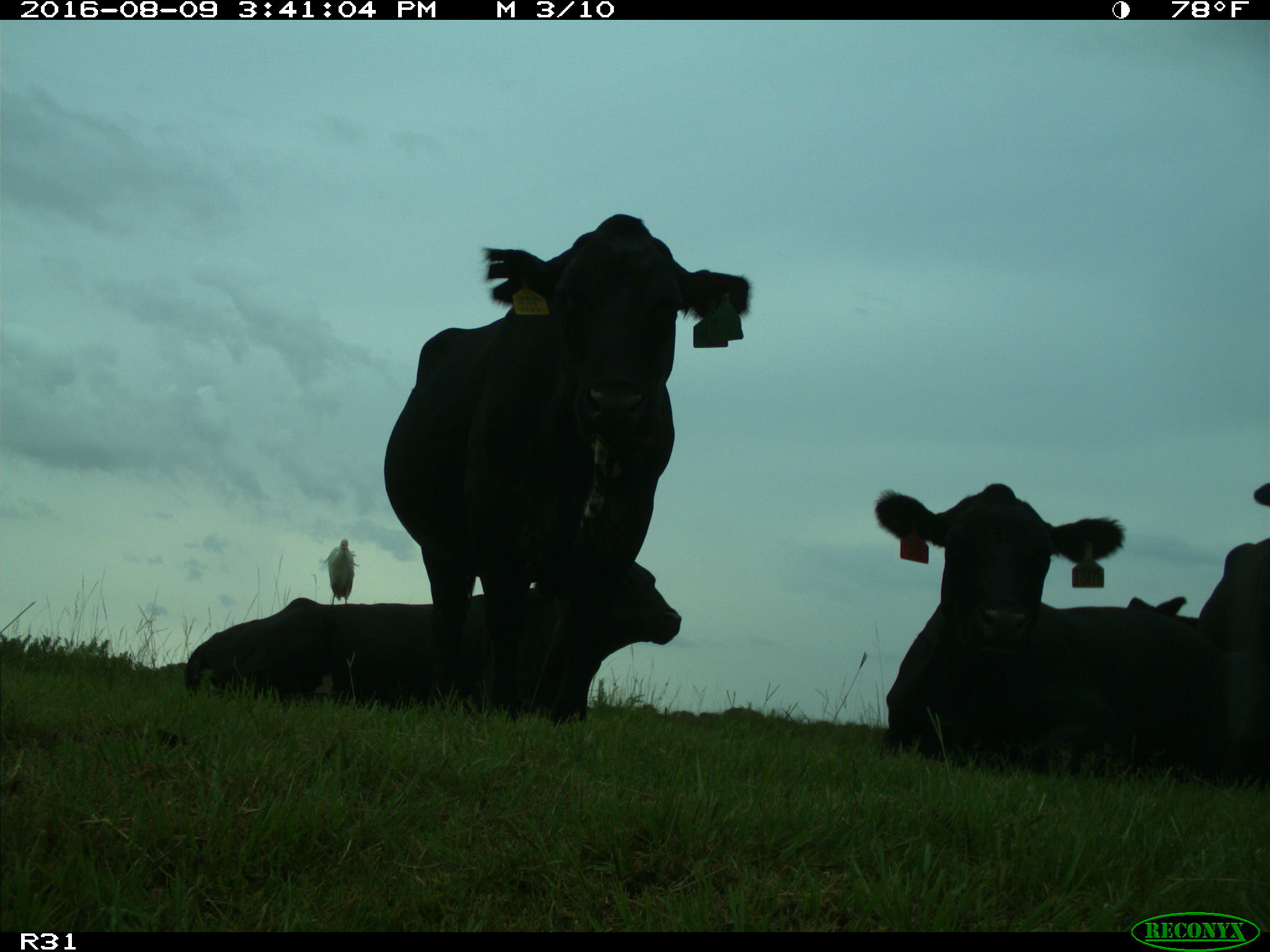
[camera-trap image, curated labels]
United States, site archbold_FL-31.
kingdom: Animalia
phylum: Chordata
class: Mammalia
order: Artiodactyla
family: Bovidae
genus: Bos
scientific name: Bos taurus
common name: domestic cow